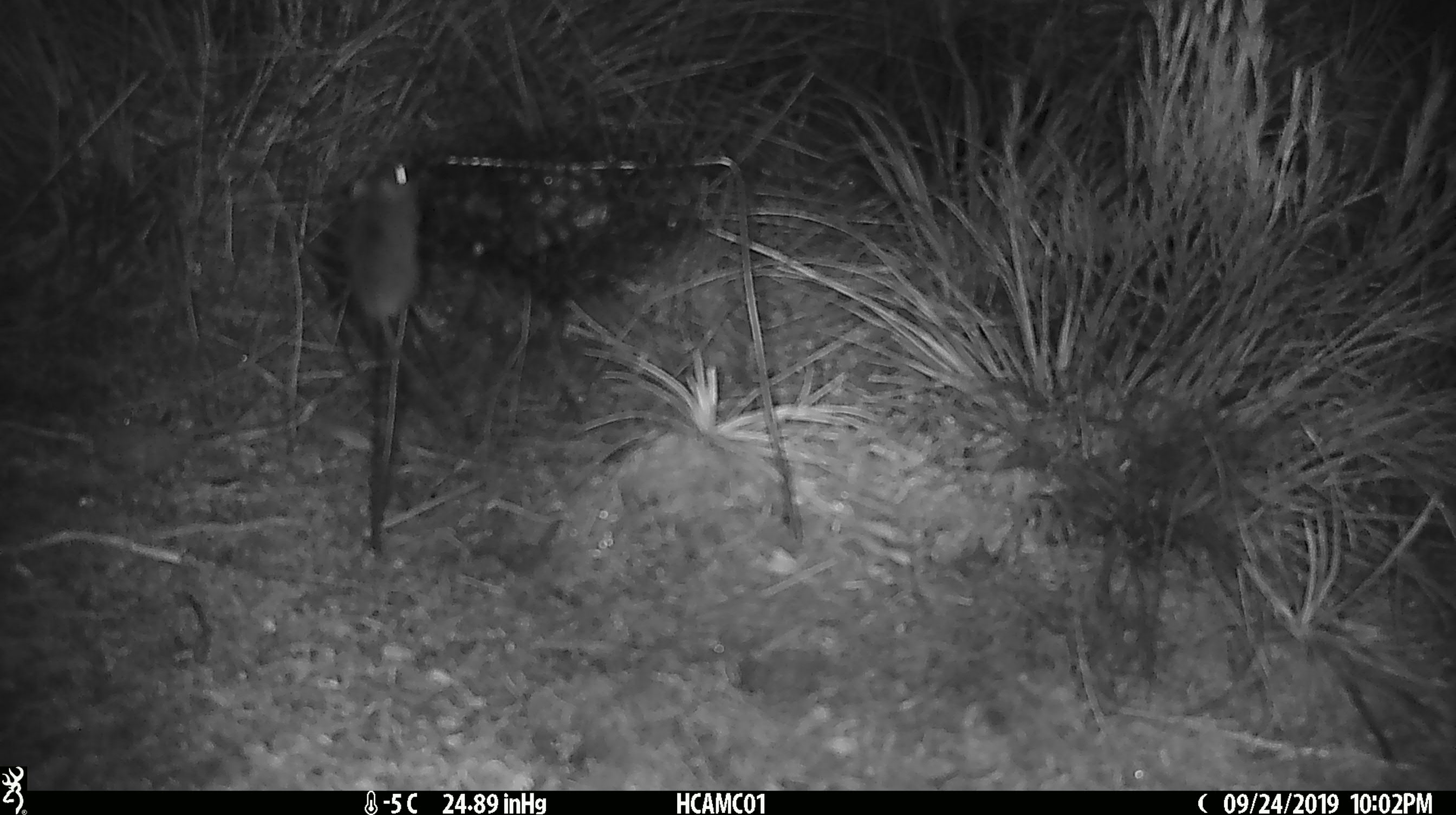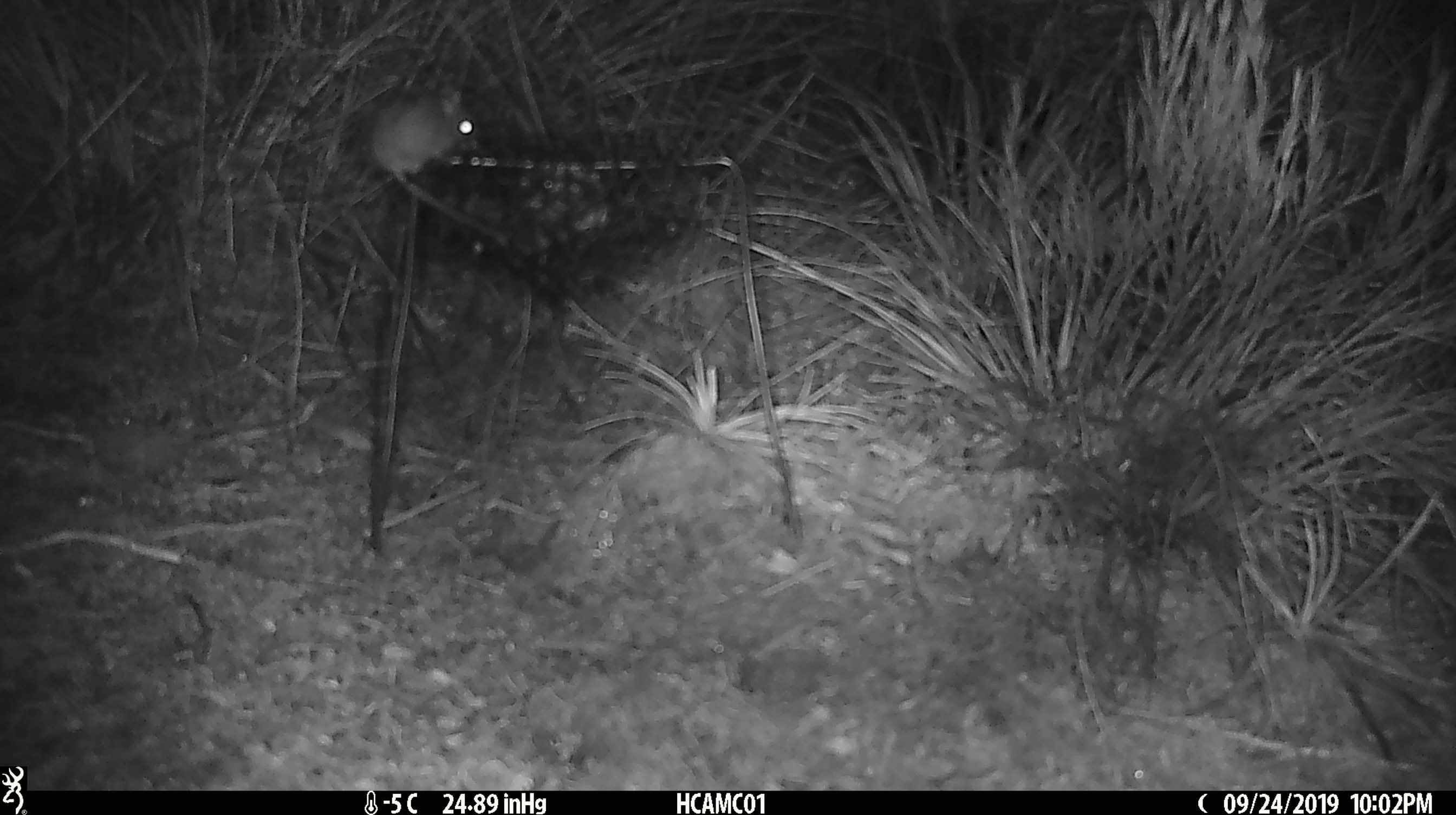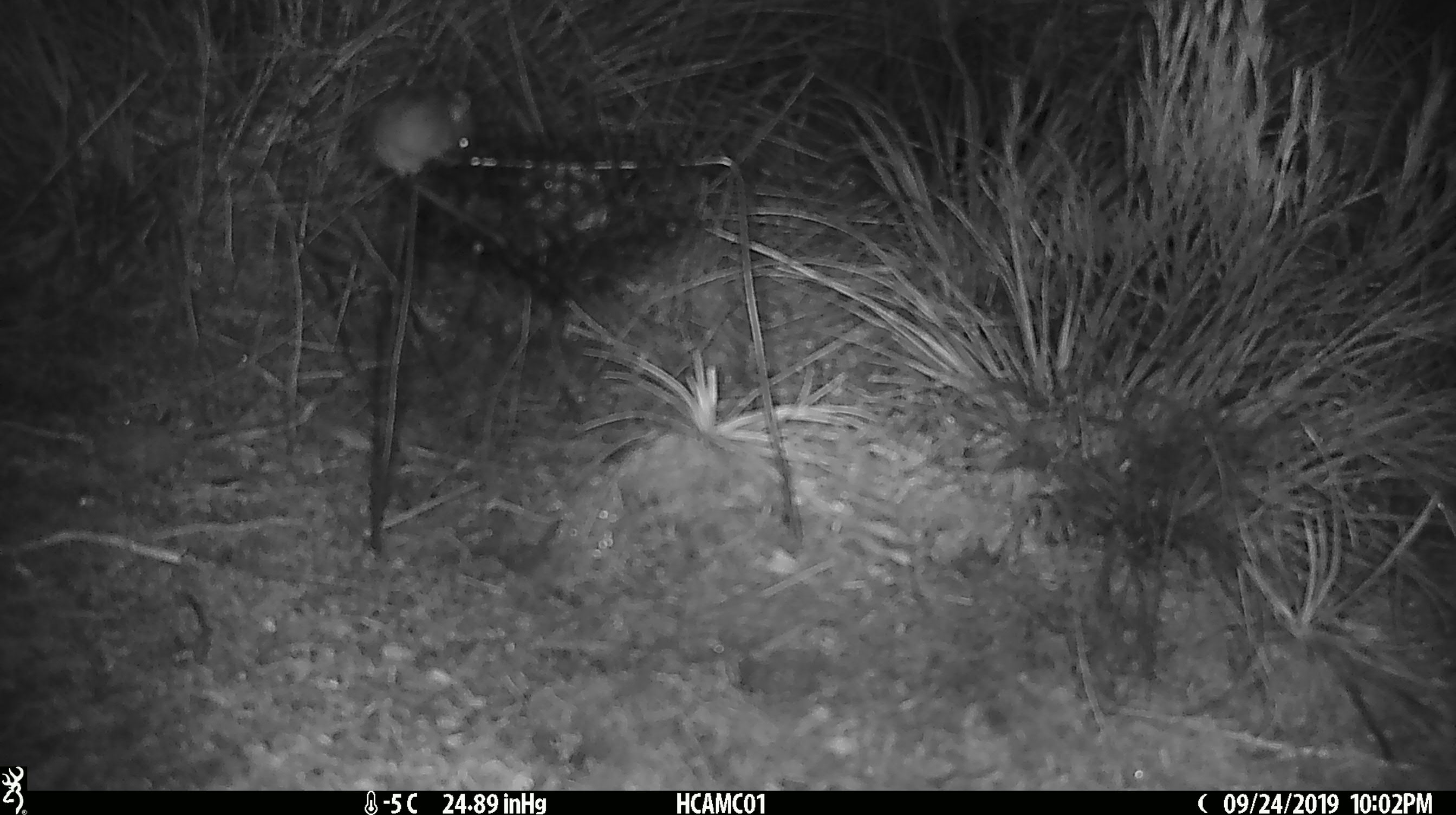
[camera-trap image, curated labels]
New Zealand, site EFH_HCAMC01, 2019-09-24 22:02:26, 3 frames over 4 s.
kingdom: Animalia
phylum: Chordata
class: Mammalia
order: Rodentia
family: Muridae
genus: Mus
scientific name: Mus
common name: mouse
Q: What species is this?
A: Mouse (Mus).